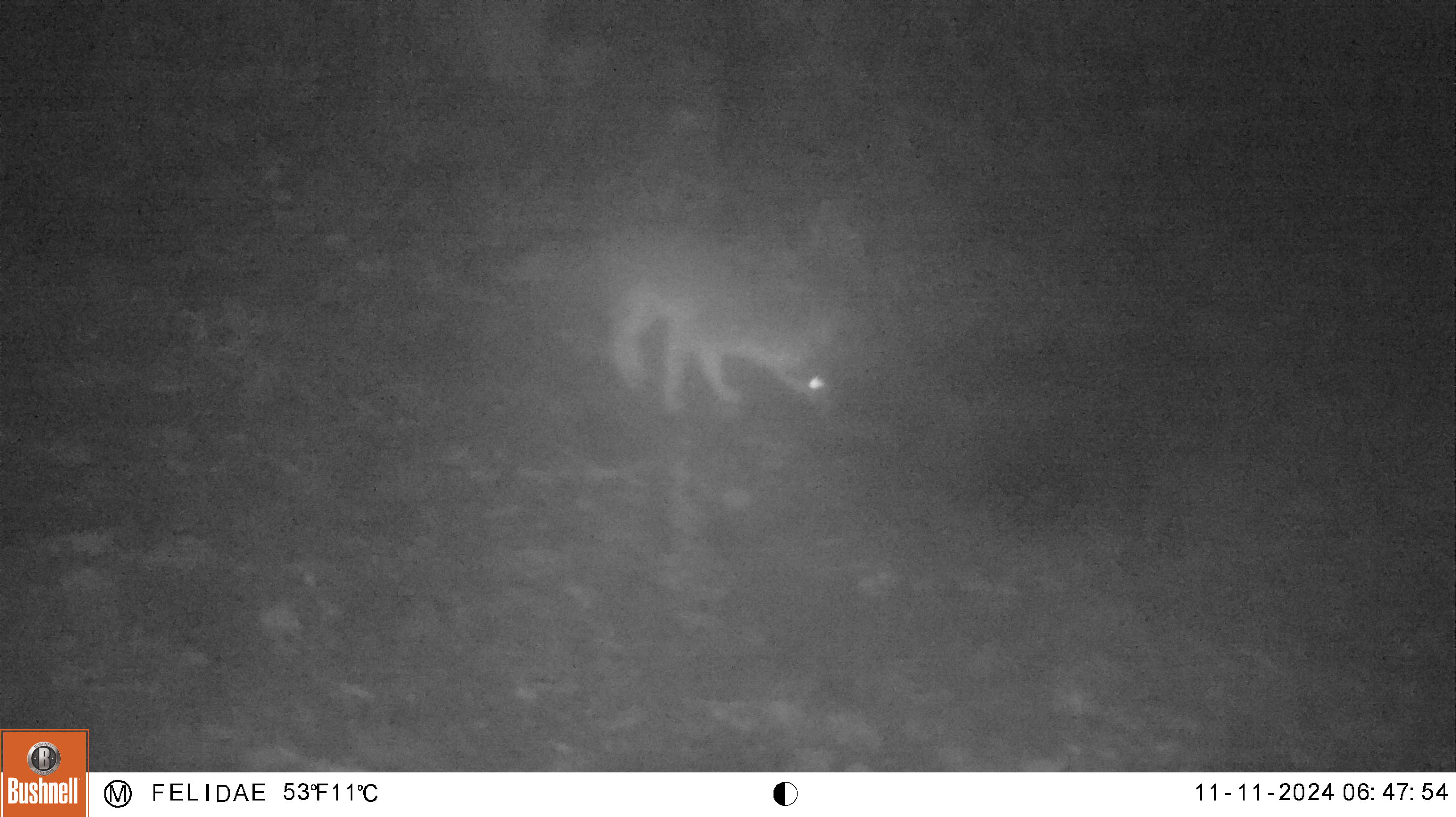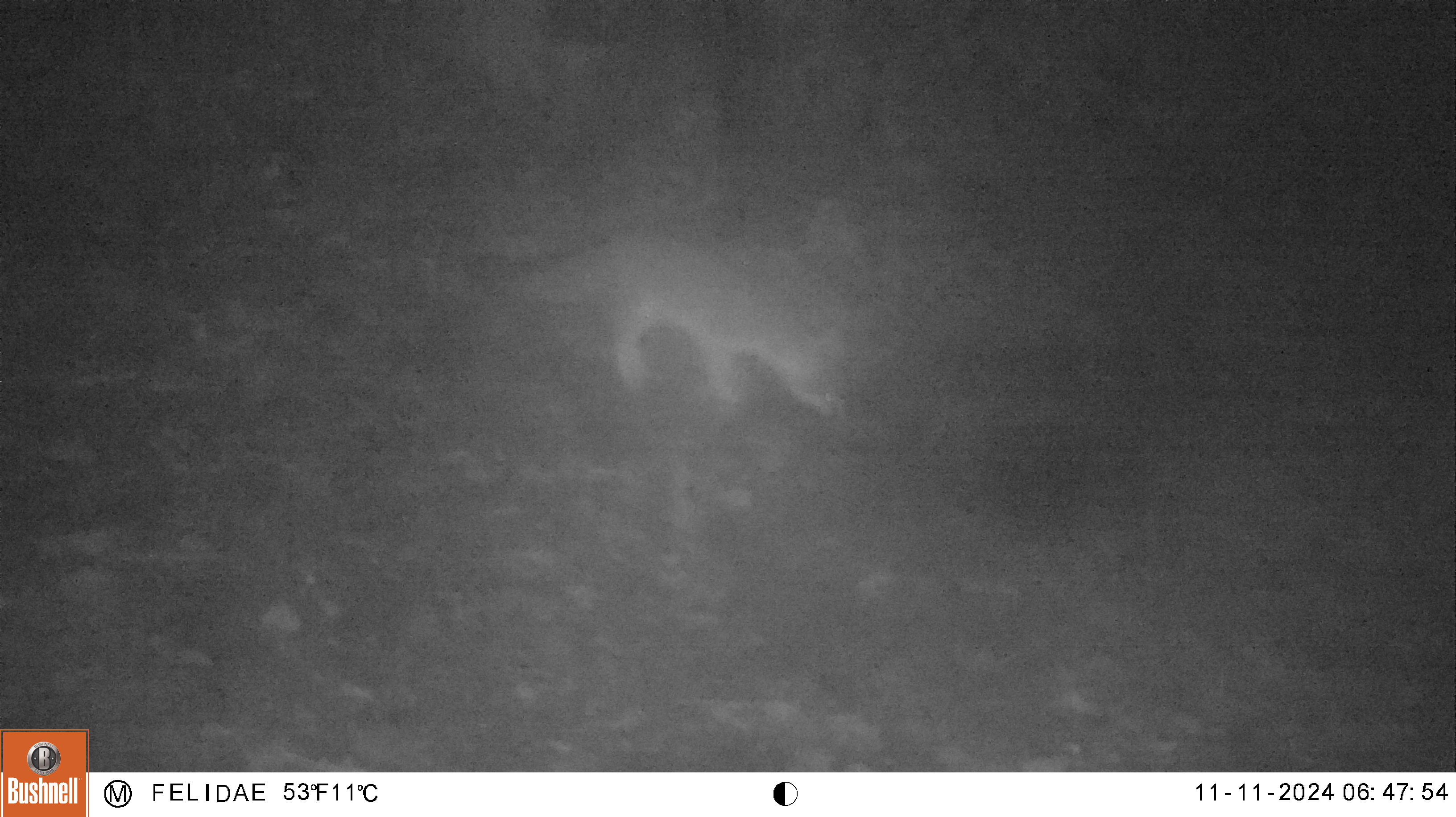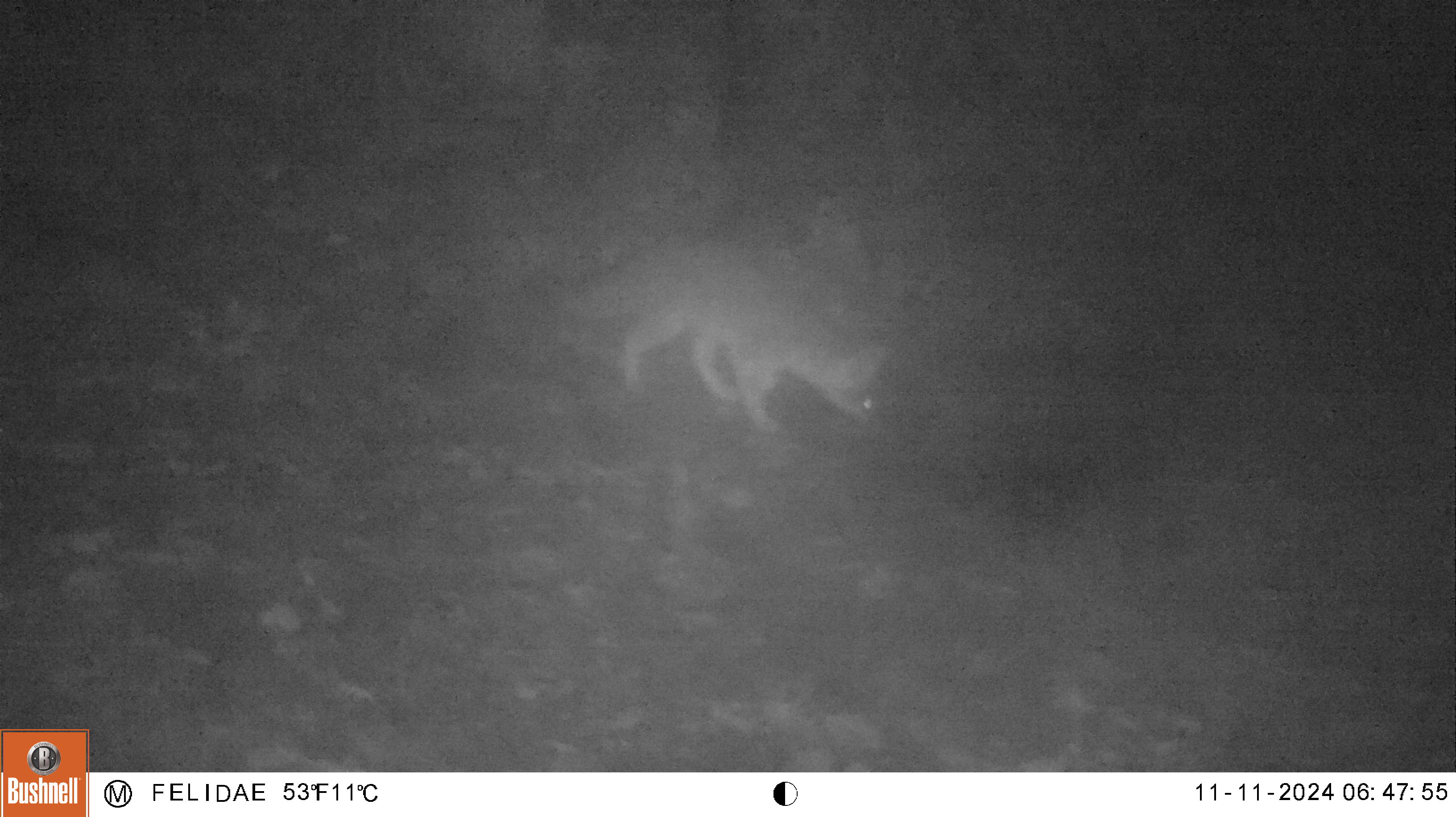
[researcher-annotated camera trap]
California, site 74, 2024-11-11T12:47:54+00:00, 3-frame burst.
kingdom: Animalia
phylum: Chordata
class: Mammalia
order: Carnivora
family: Canidae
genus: Urocyon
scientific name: Urocyon cinereoargenteus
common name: gray fox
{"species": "gray fox (Urocyon cinereoargenteus)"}